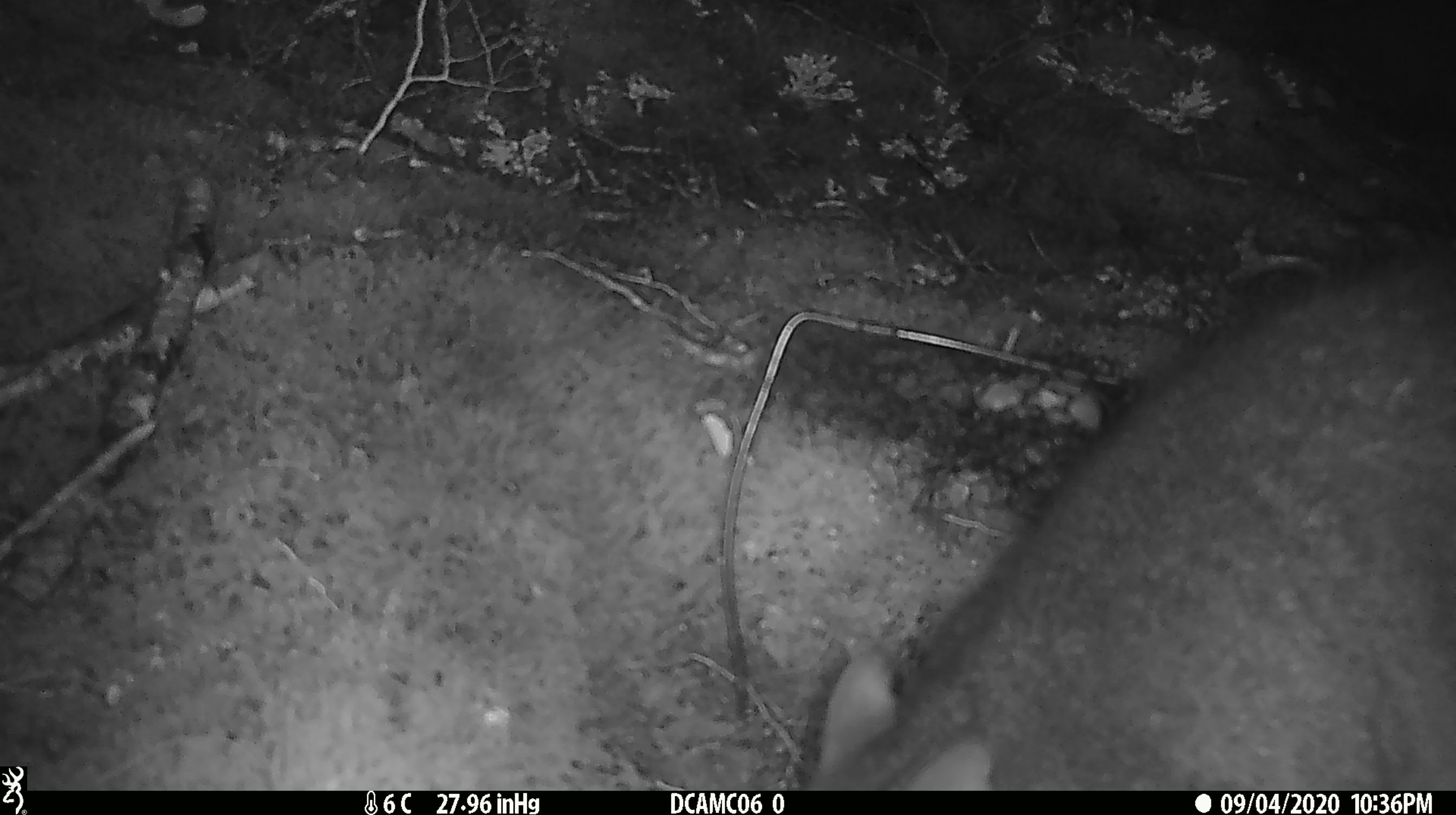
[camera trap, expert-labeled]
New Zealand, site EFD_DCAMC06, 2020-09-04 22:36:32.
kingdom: Animalia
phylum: Chordata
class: Mammalia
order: Diprotodontia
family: Phalangeridae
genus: Trichosurus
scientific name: Trichosurus vulpecula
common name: common brushtail possum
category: possum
Possum (common brushtail possum) (Trichosurus vulpecula).